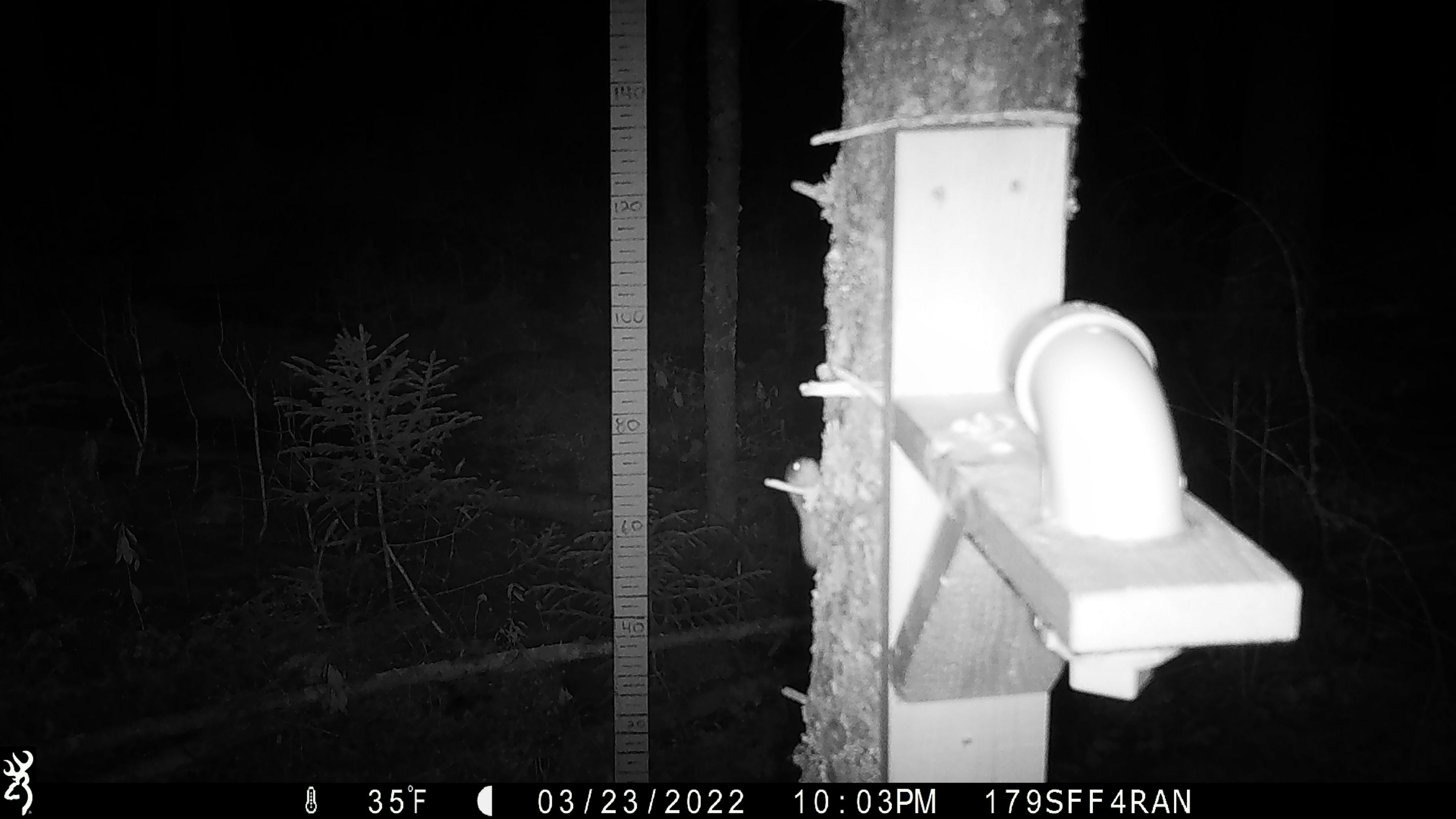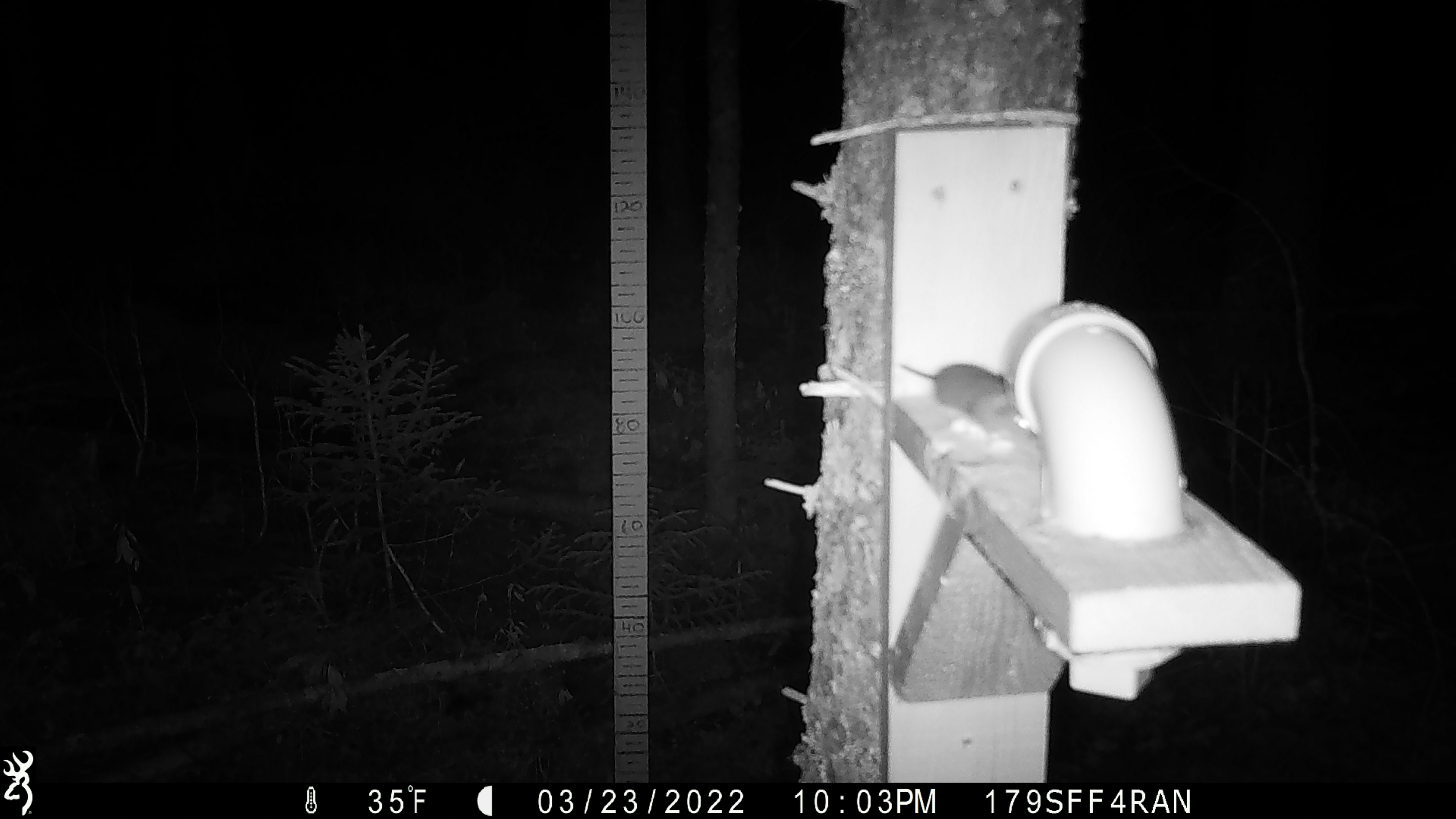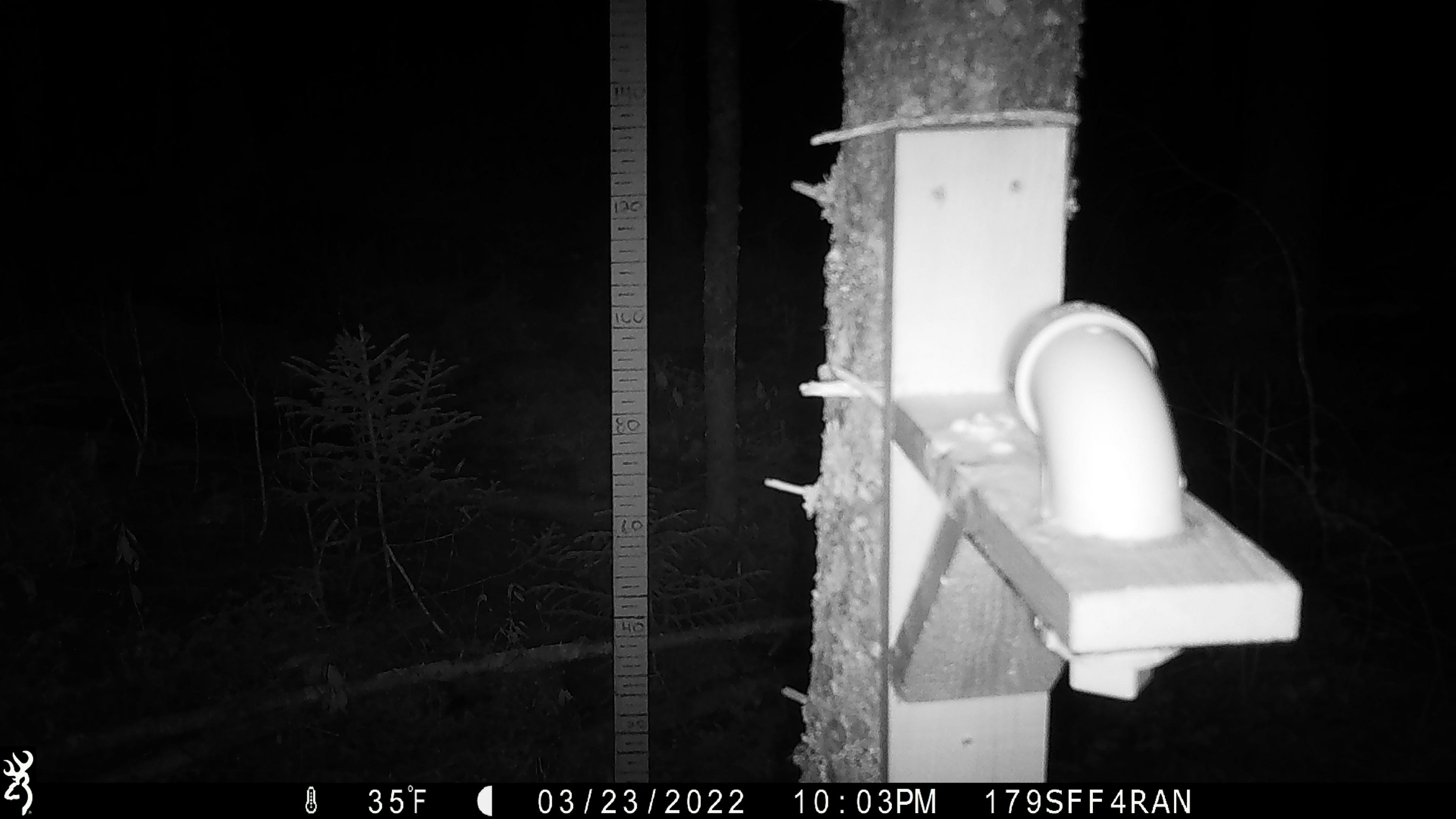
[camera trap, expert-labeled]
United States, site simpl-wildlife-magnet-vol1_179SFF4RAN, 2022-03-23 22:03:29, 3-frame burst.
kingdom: Animalia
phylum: Chordata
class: Mammalia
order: Rodentia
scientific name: Rodentia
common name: mouse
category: mouse sp.